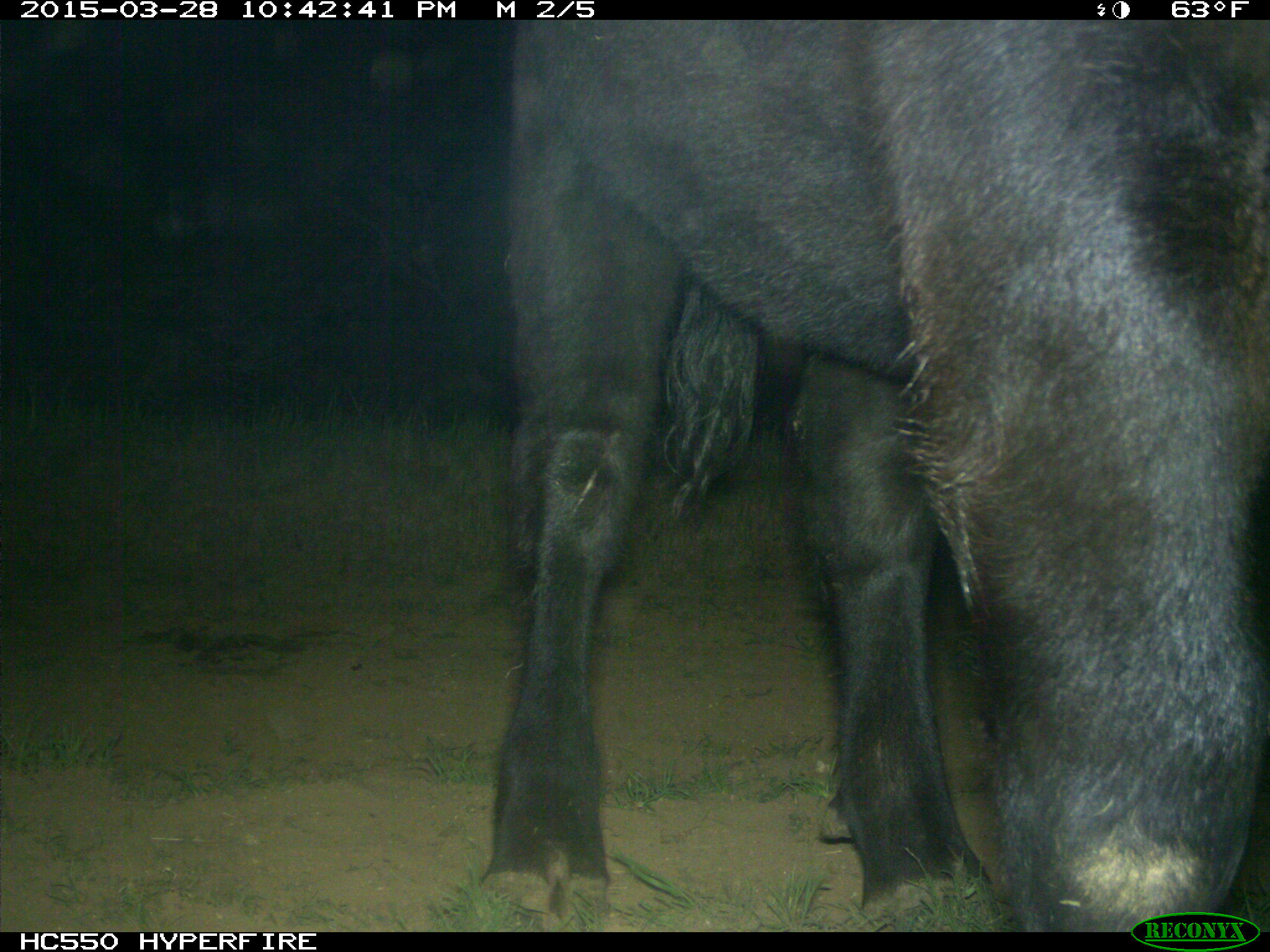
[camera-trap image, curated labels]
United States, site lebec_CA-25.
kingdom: Animalia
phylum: Chordata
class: Mammalia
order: Artiodactyla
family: Bovidae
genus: Bos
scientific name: Bos taurus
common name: domestic cow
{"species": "Bos taurus (domestic cow)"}